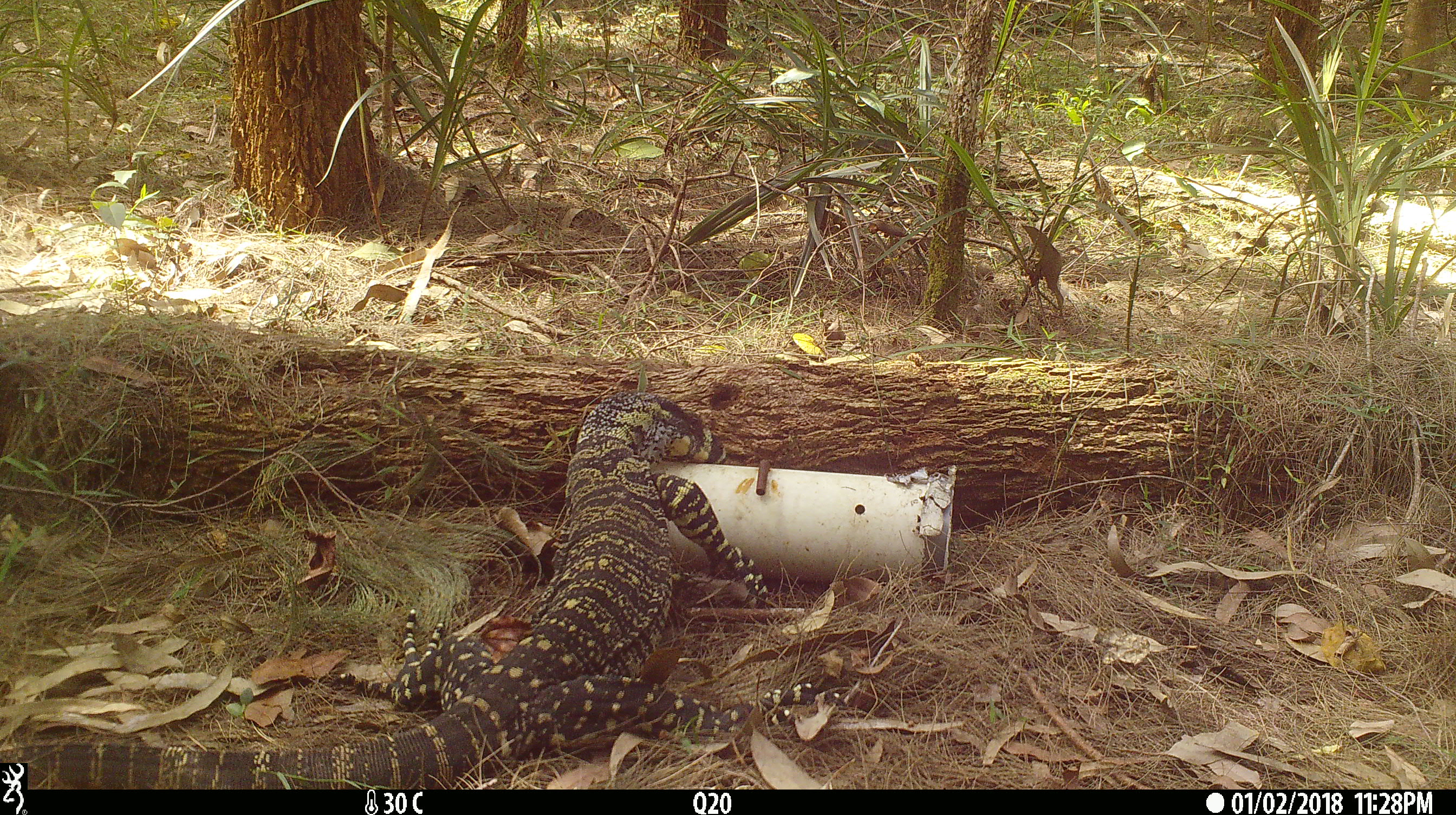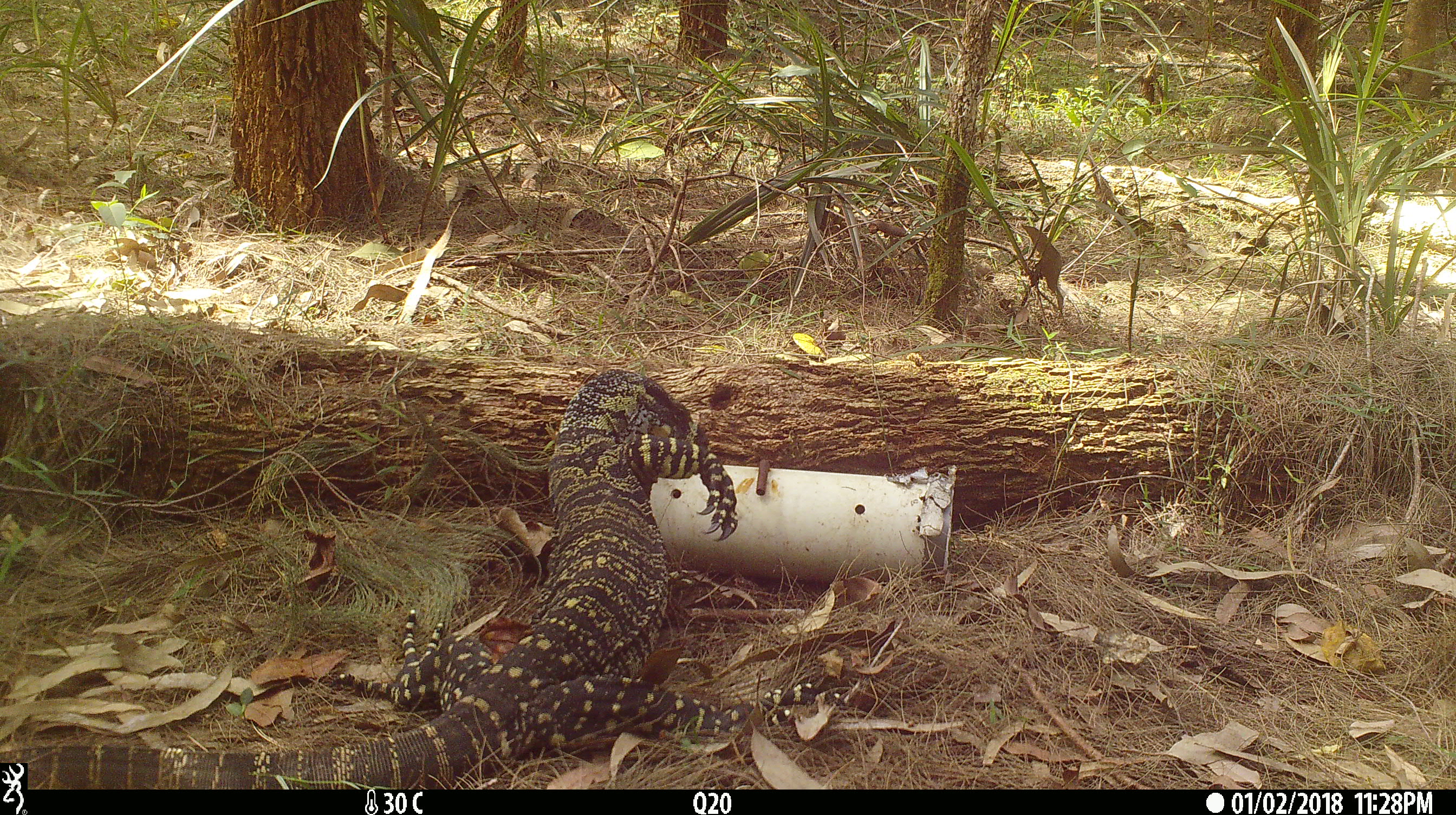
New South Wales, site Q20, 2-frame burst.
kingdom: Animalia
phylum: Chordata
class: Reptilia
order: Squamata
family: Varanidae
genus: Varanus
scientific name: Varanus varius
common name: lace monitor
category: goanna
Goanna (lace monitor) (Varanus varius).